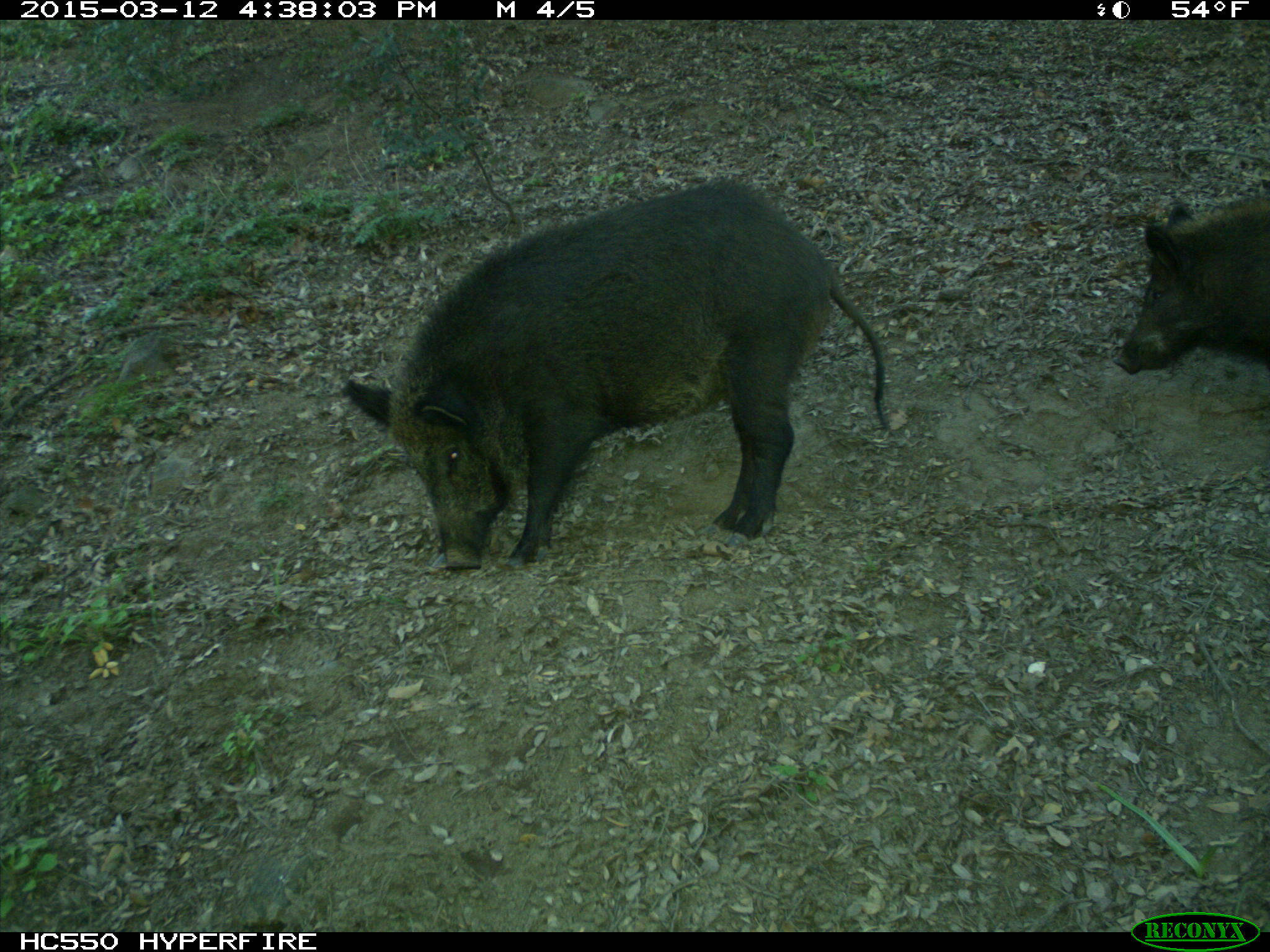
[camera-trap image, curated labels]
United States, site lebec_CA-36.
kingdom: Animalia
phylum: Chordata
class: Mammalia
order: Artiodactyla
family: Suidae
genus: Sus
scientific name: Sus scrofa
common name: wild boar